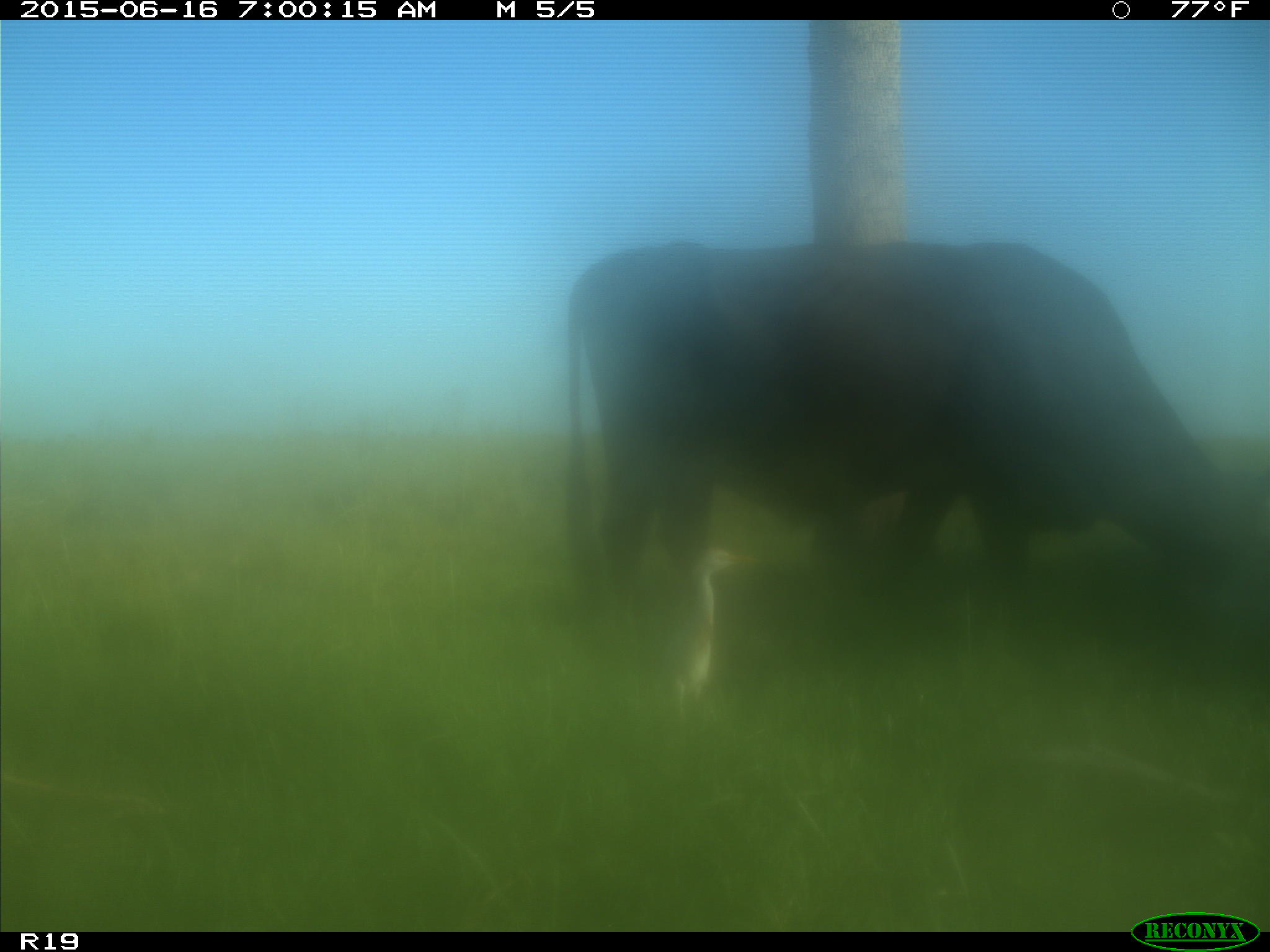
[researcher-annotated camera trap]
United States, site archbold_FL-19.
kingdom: Animalia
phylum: Chordata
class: Mammalia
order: Artiodactyla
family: Bovidae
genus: Bos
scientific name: Bos taurus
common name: domestic cow